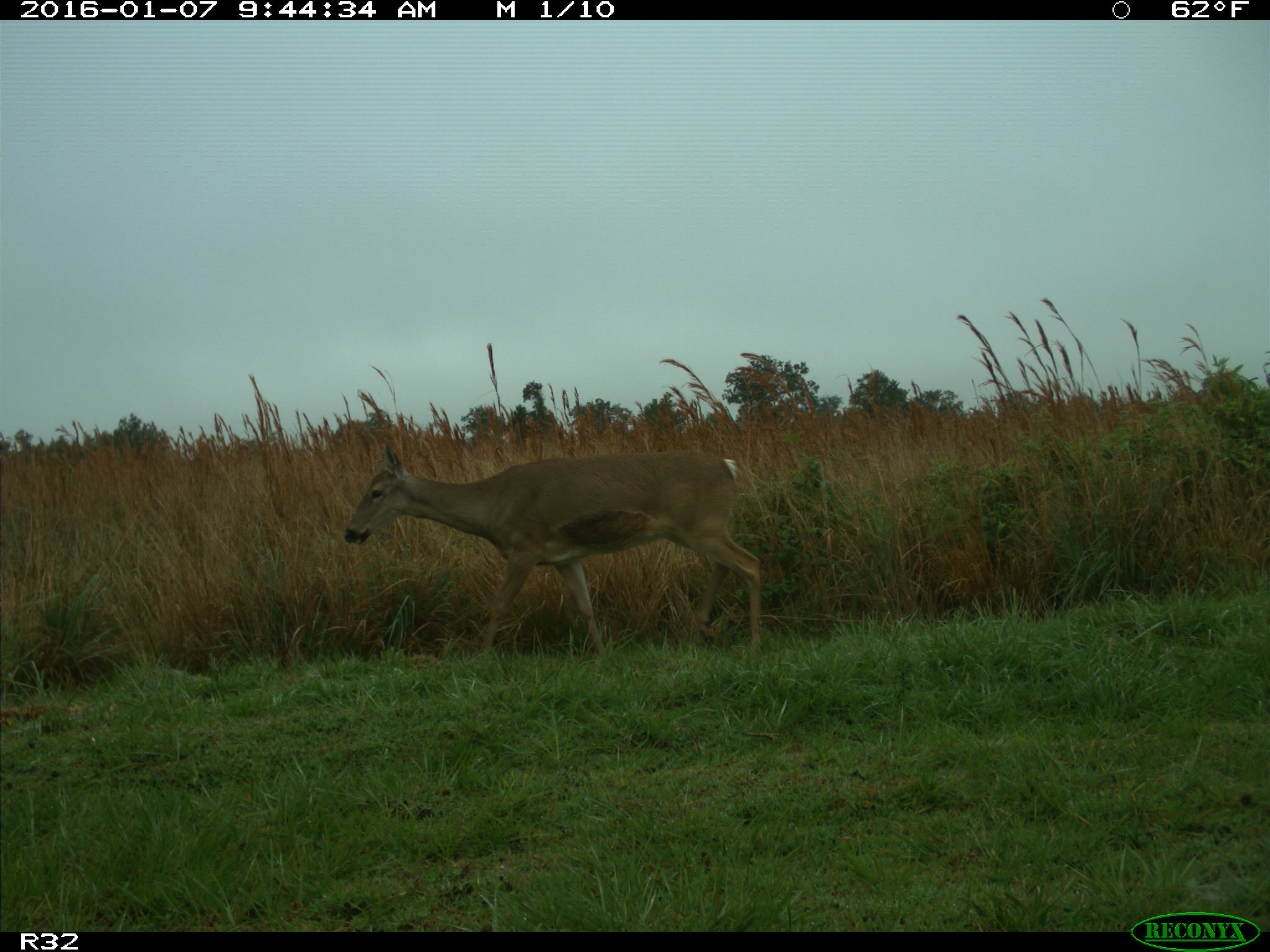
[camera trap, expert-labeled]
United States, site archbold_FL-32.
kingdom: Animalia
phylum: Chordata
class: Mammalia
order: Artiodactyla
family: Cervidae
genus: Odocoileus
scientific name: Odocoileus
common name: deer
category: unidentified deer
Unidentified deer (deer) (Odocoileus).